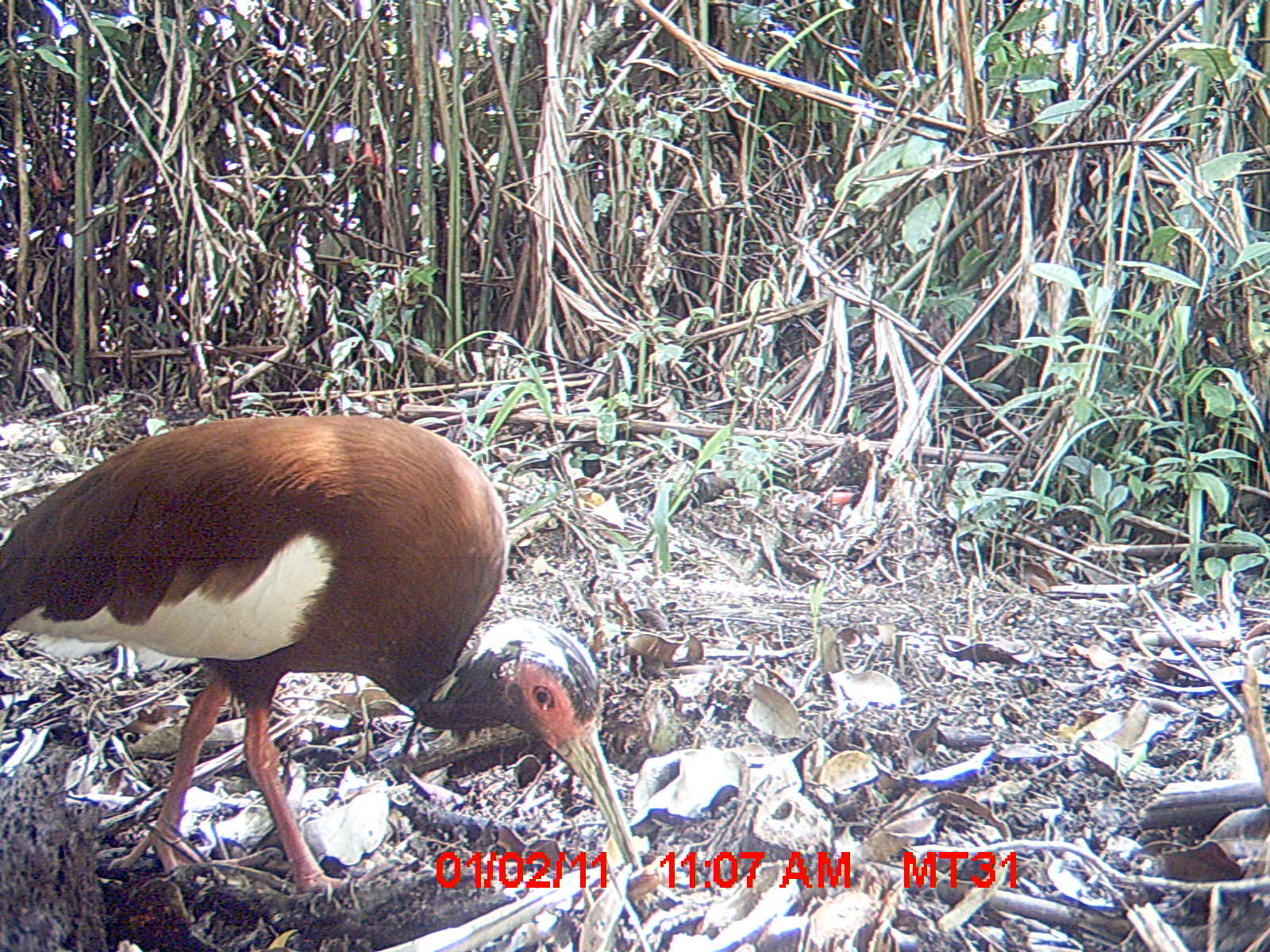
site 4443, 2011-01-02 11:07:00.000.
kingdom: Animalia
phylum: Chordata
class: Aves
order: Pelecaniformes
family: Threskiornithidae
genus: Lophotibis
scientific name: Lophotibis cristata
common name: madagascan ibis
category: lophotibis cristataa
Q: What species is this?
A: Lophotibis cristataa (madagascan ibis) (Lophotibis cristata).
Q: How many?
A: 1.